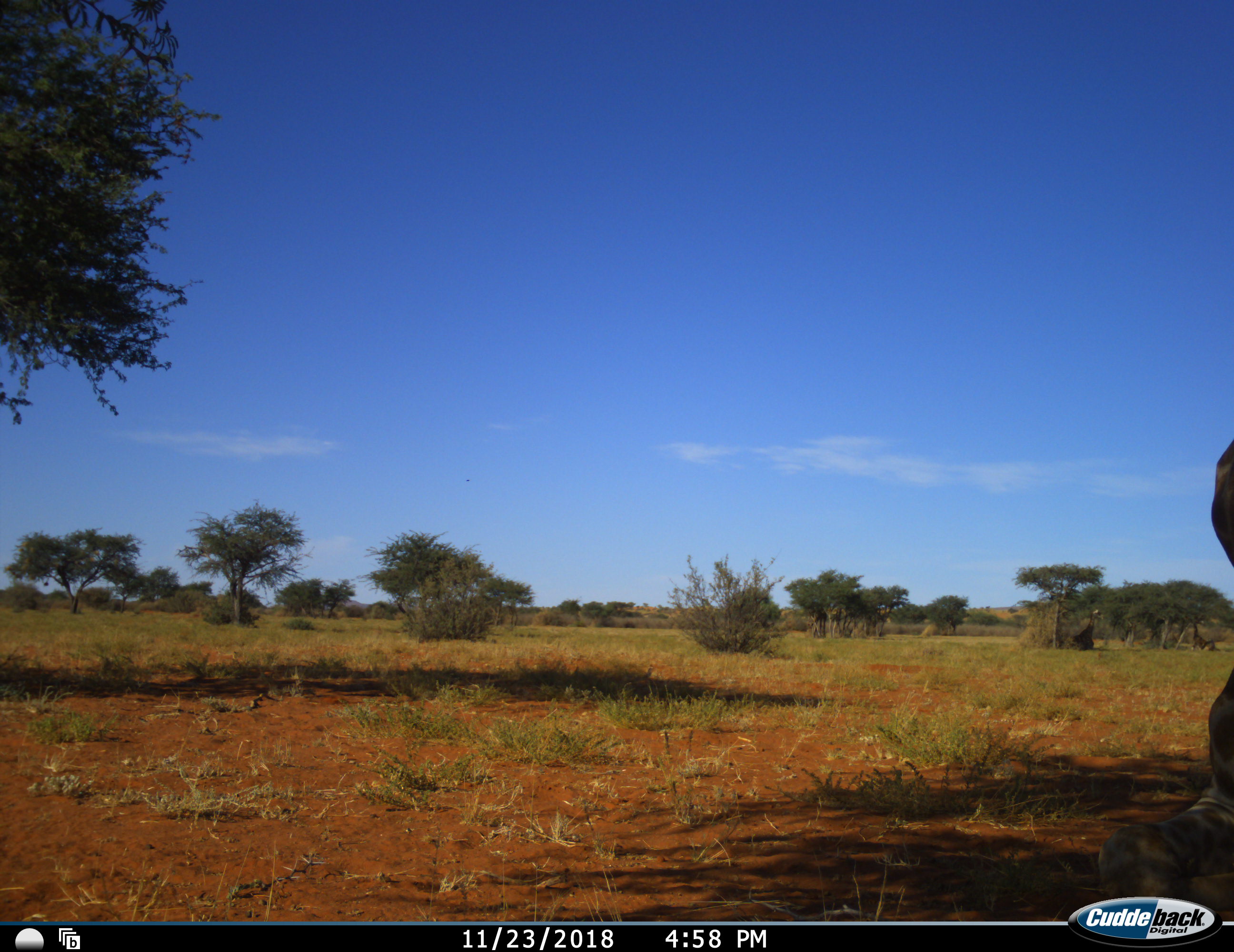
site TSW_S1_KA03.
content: unidentified animal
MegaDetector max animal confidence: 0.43